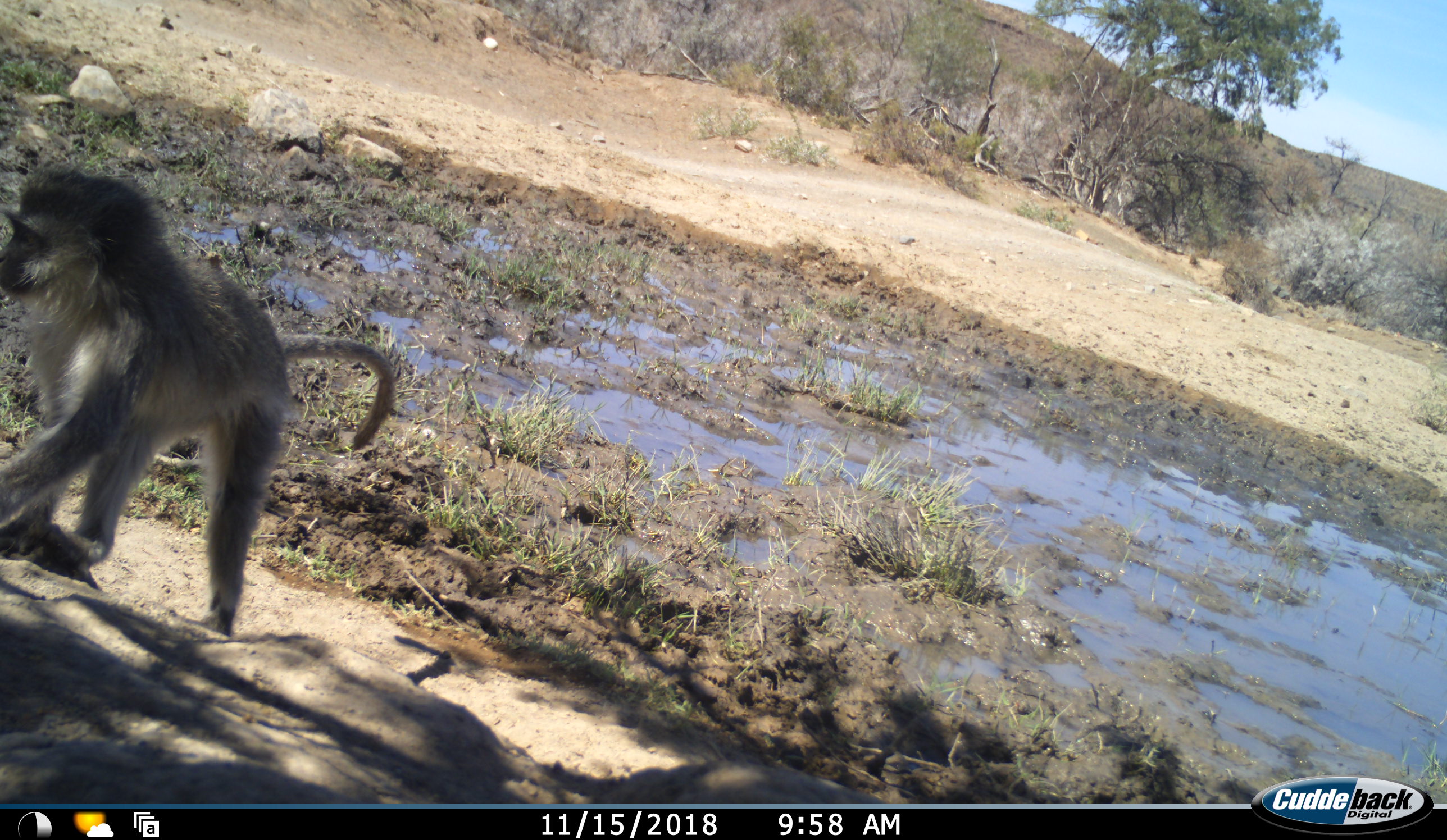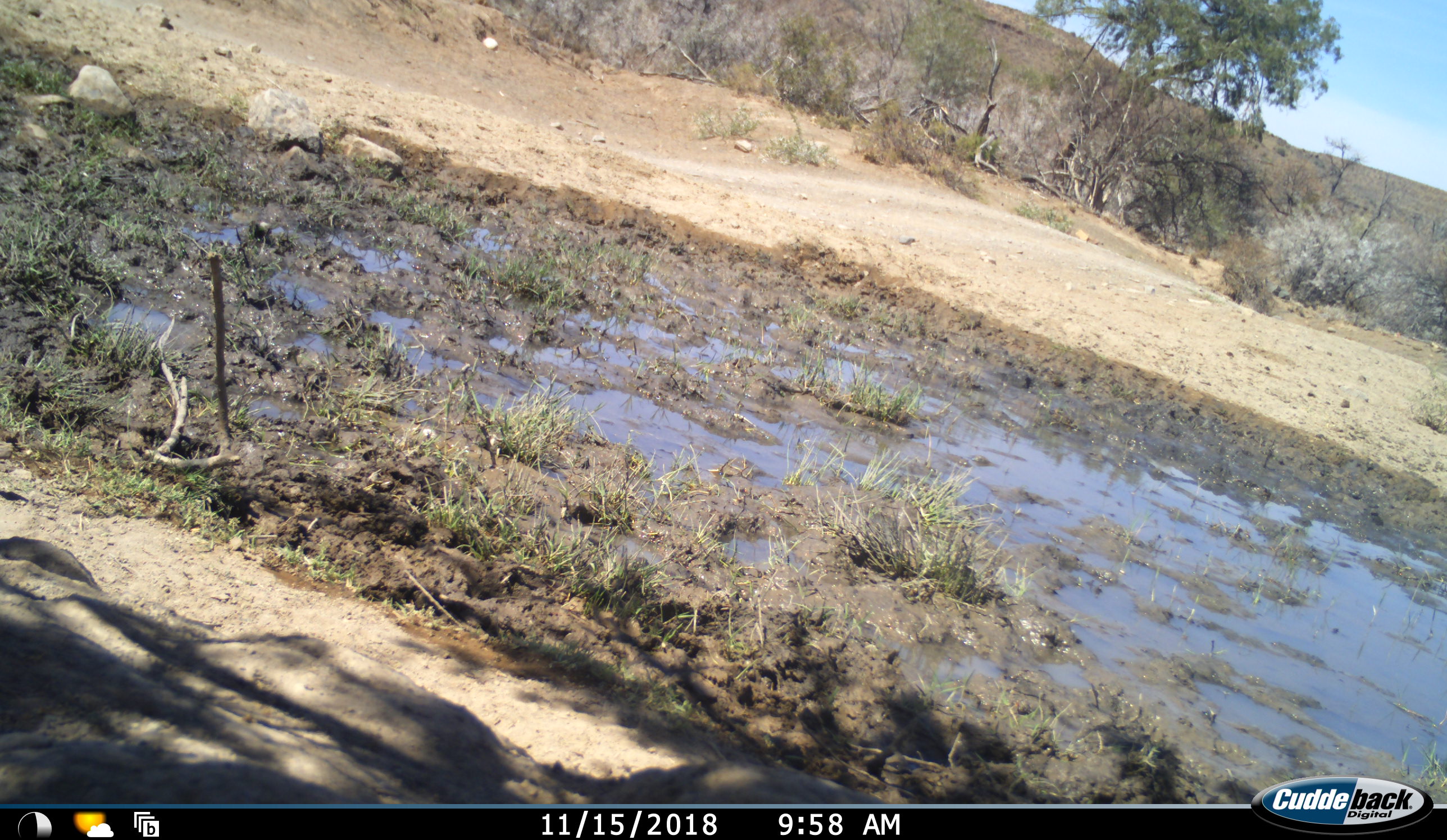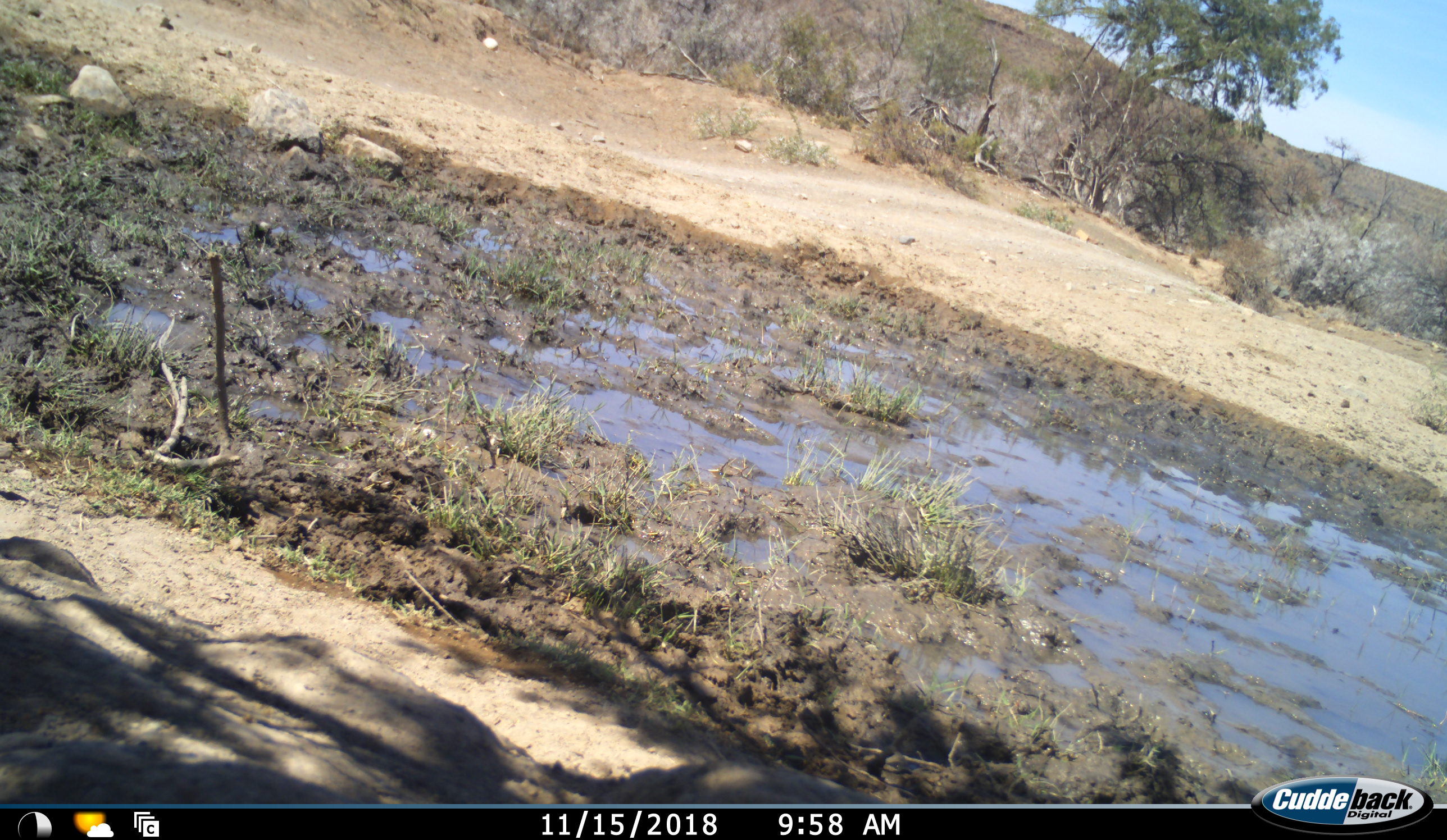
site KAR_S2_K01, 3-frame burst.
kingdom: Animalia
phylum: Chordata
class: Mammalia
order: Primates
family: Cercopithecidae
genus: Chlorocebus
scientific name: Chlorocebus pygerythrus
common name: vervet monkey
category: monkeyvervet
Monkeyvervet (vervet monkey) (Chlorocebus pygerythrus), count 1. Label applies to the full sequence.